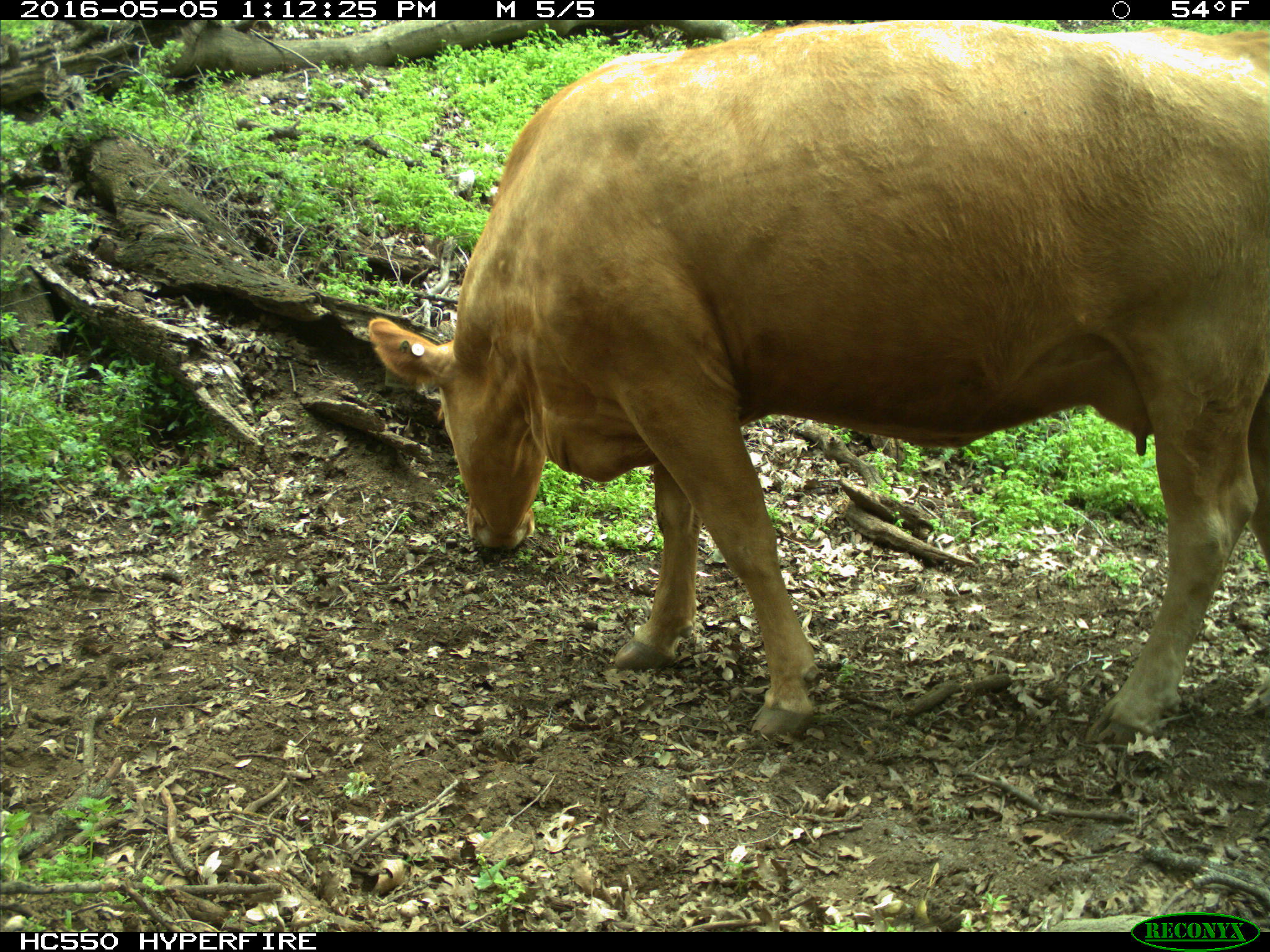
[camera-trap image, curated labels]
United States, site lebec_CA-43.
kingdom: Animalia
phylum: Chordata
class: Mammalia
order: Artiodactyla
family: Bovidae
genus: Bos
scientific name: Bos taurus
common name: domestic cow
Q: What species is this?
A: Bos taurus (domestic cow).